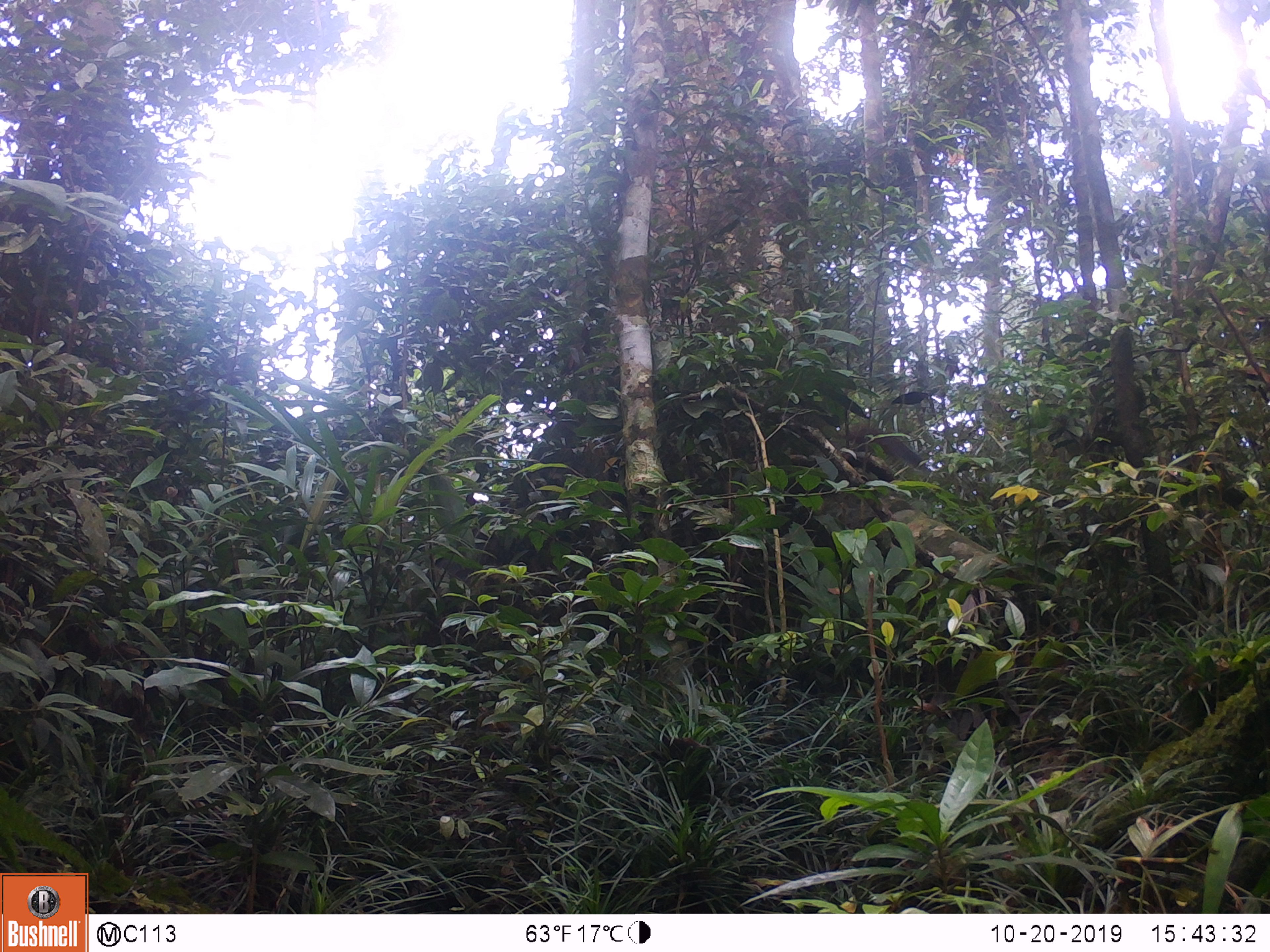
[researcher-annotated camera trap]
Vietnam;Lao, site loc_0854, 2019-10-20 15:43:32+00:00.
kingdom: Animalia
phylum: Chordata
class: Mammalia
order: Rodentia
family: Sciuridae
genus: Sciurus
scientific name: Sciurus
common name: squirrel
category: unidentified squirrel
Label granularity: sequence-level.